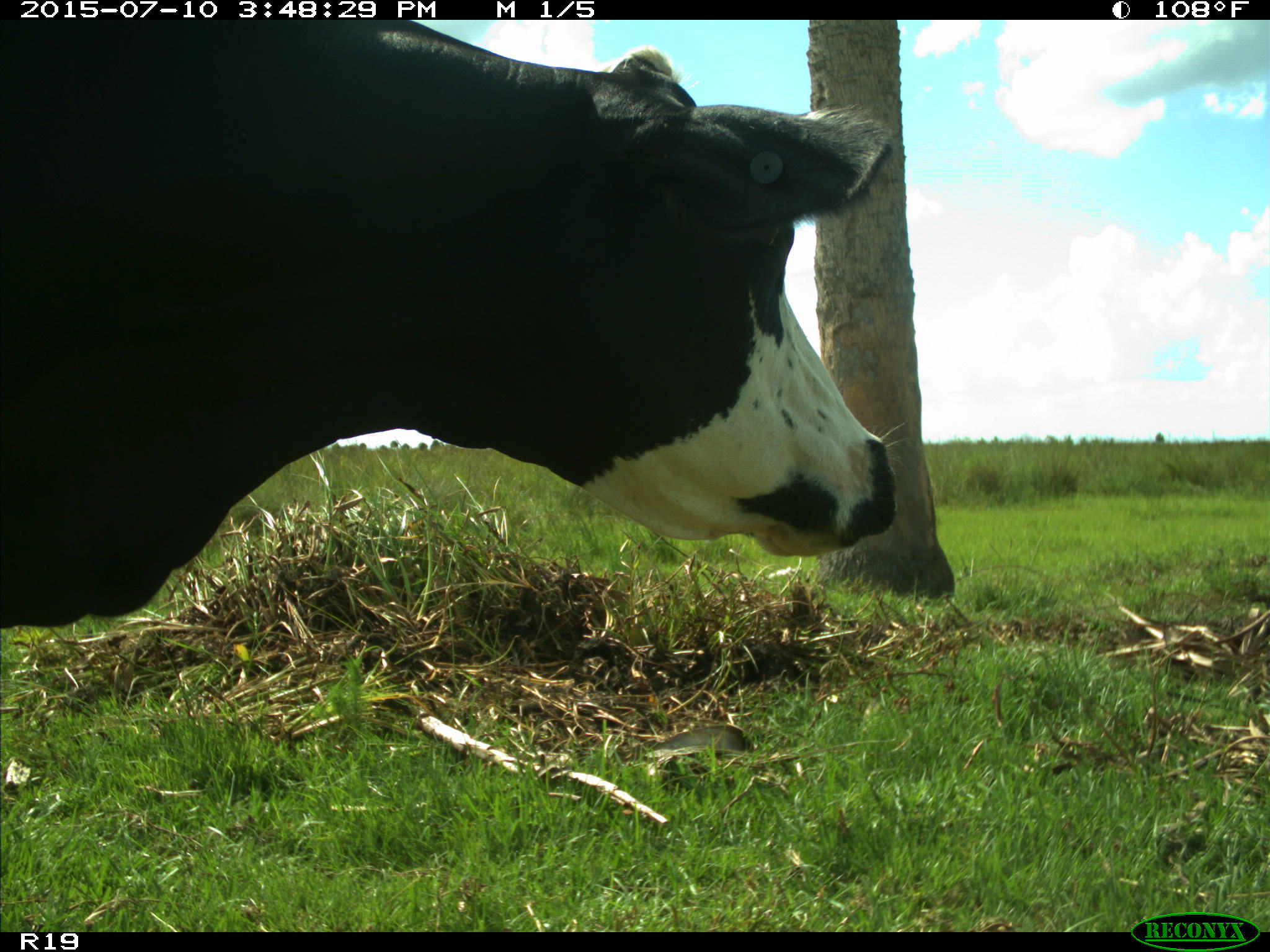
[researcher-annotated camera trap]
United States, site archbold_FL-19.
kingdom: Animalia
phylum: Chordata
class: Mammalia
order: Artiodactyla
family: Bovidae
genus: Bos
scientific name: Bos taurus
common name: domestic cow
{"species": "Bos taurus (domestic cow)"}